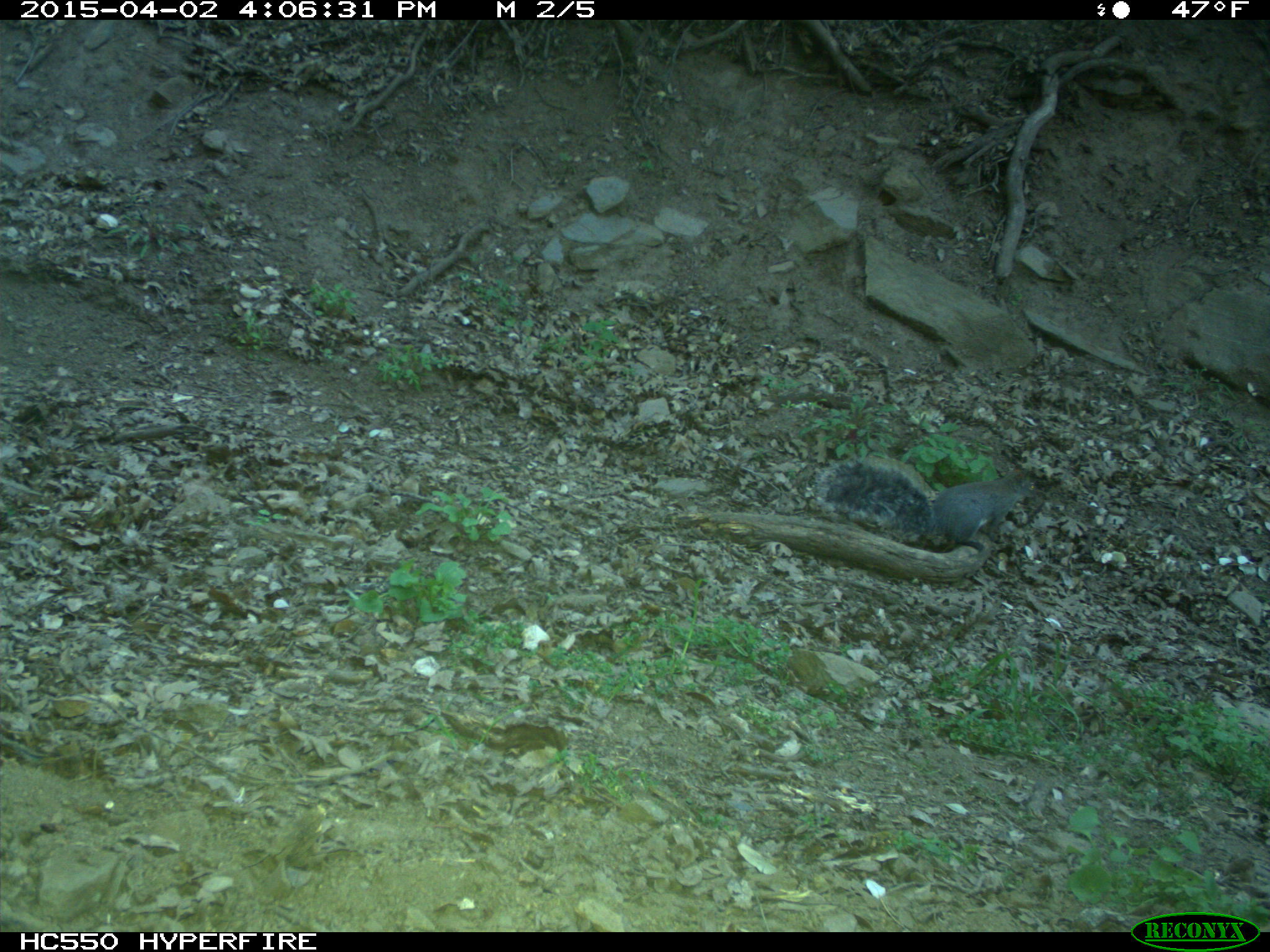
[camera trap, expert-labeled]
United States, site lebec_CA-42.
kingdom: Animalia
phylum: Chordata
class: Mammalia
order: Rodentia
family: Sciuridae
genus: Sciurus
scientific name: Sciurus carolinensis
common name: eastern gray squirrel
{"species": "Sciurus carolinensis (eastern gray squirrel)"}